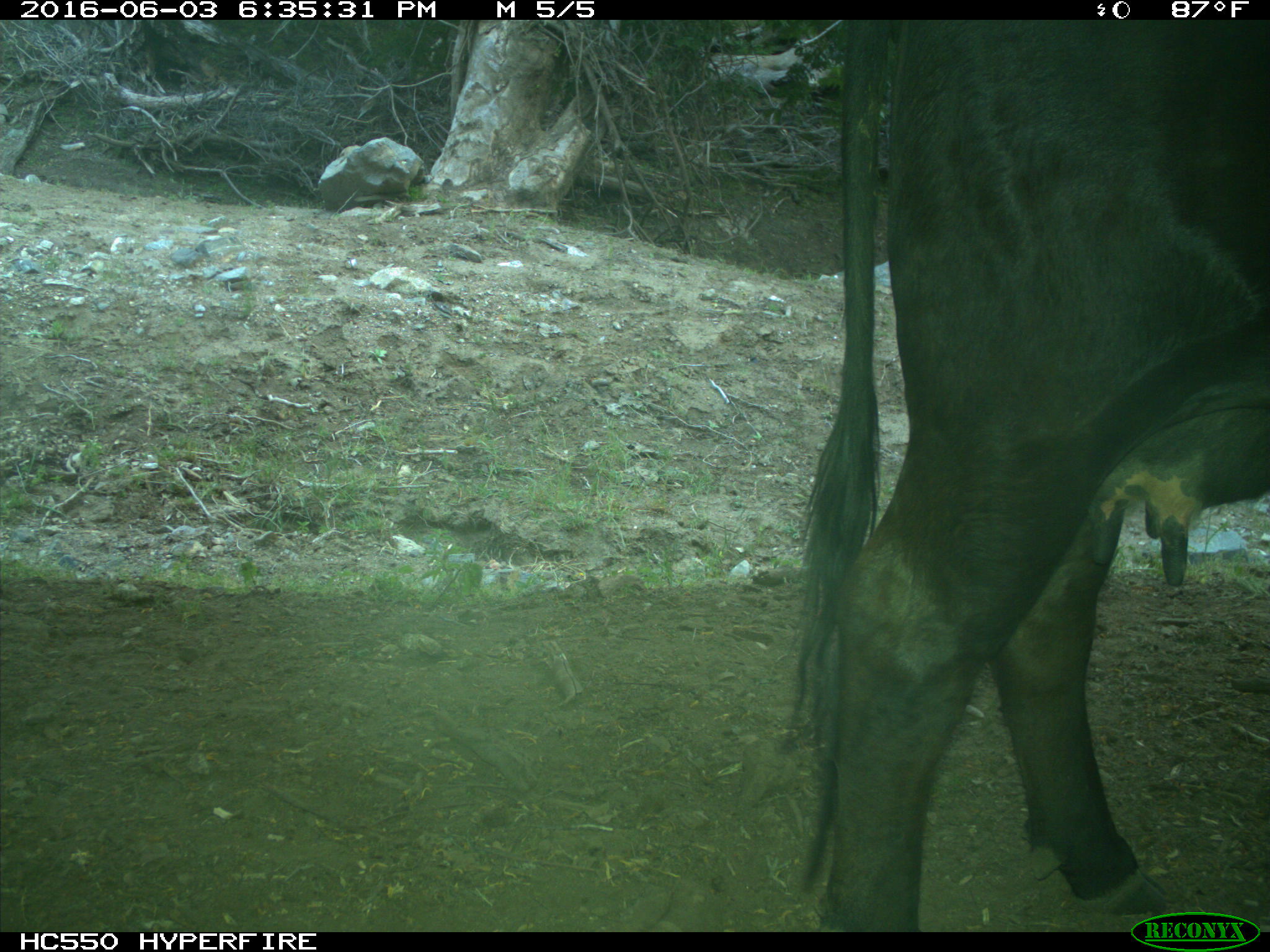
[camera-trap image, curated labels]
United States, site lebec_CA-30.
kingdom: Animalia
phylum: Chordata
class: Mammalia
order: Artiodactyla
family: Bovidae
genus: Bos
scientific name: Bos taurus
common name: domestic cow